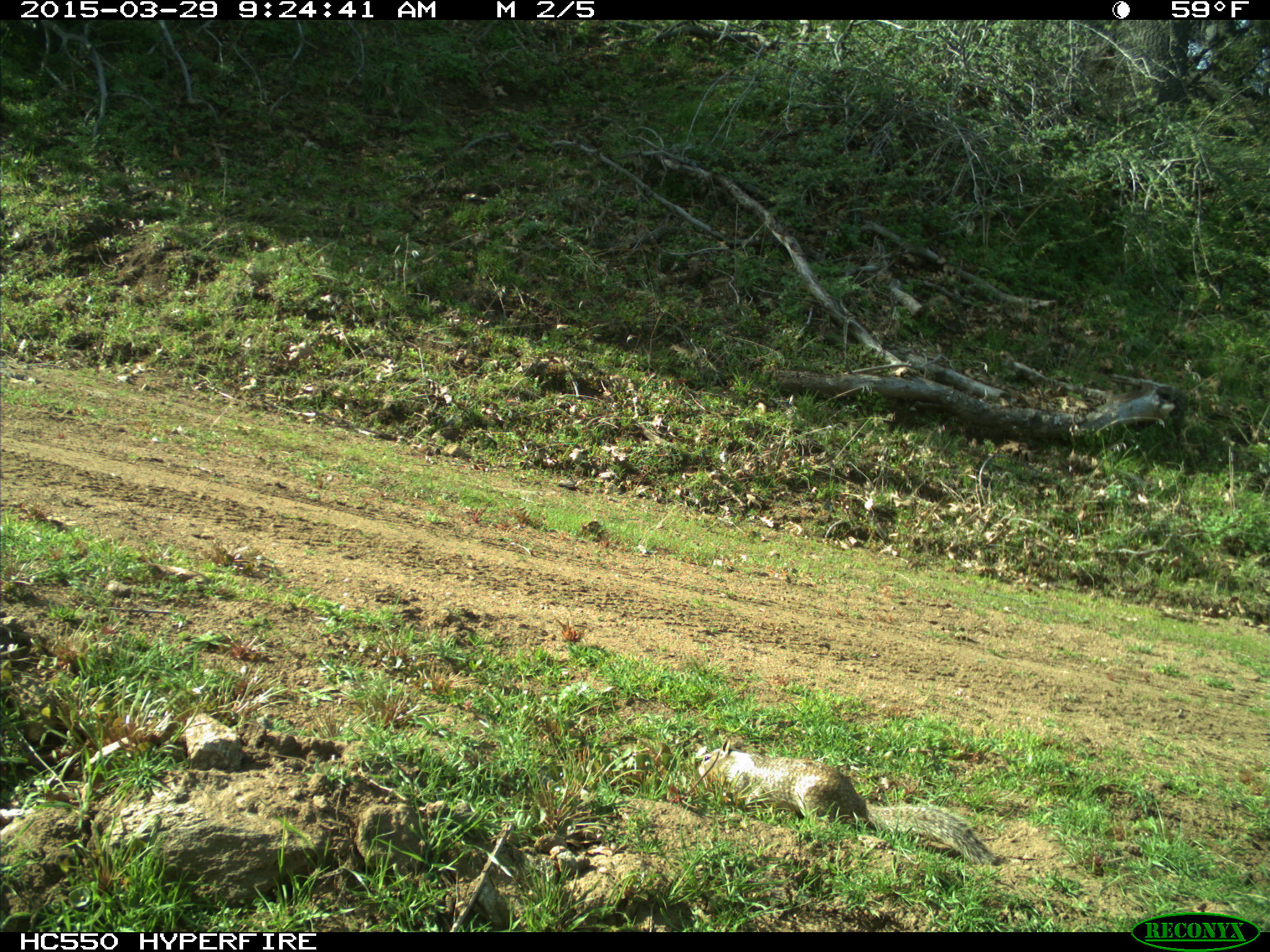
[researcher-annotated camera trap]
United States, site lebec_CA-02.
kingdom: Animalia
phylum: Chordata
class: Mammalia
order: Rodentia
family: Sciuridae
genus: Otospermophilus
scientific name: Otospermophilus beecheyi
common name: california ground squirrel